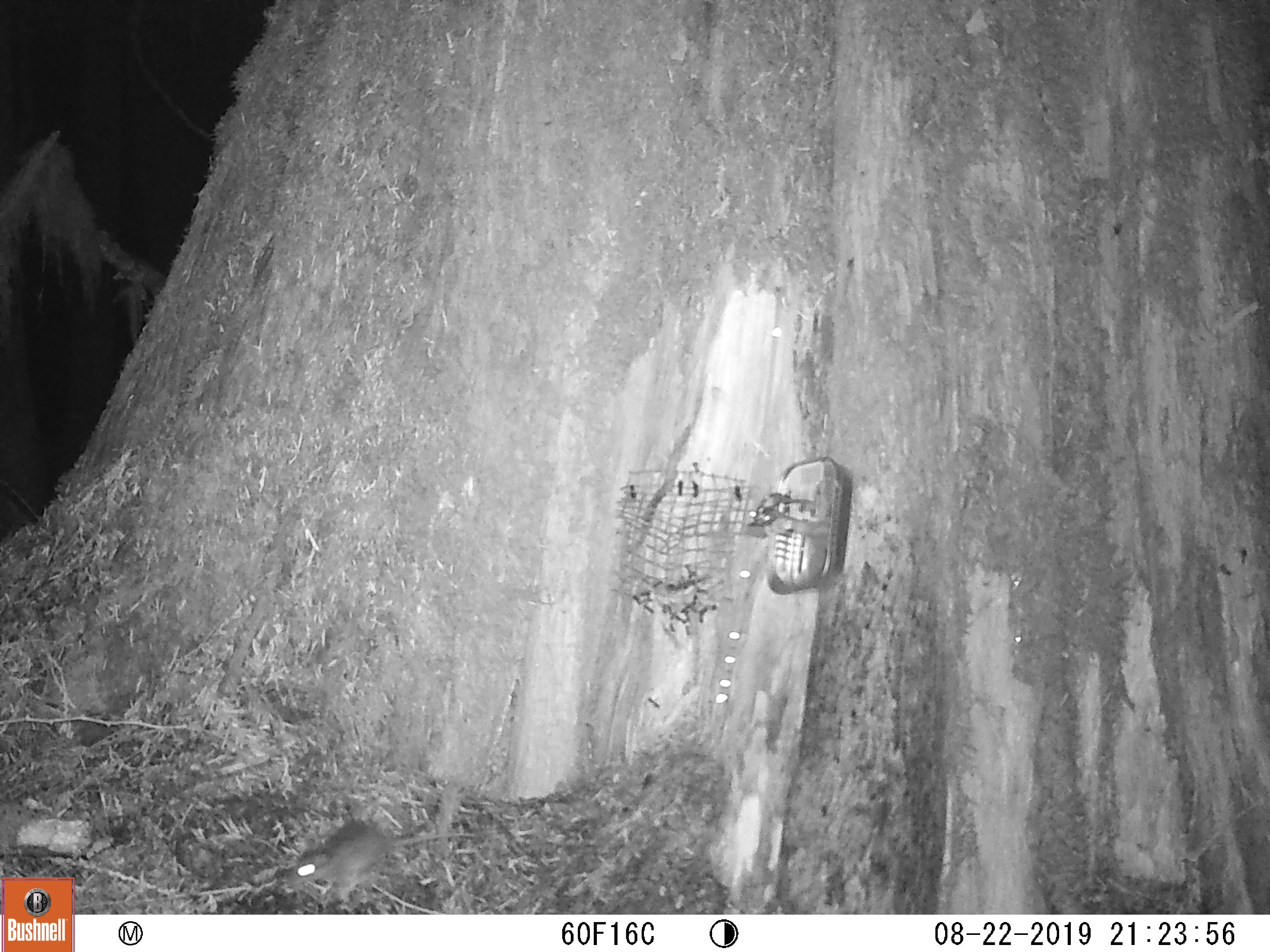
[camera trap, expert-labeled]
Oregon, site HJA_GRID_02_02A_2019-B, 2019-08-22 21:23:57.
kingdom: Animalia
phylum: Chordata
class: Mammalia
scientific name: Mammalia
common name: small mammal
Small mammal (Mammalia).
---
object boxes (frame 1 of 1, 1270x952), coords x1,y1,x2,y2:
small mammal: 268,807,496,905